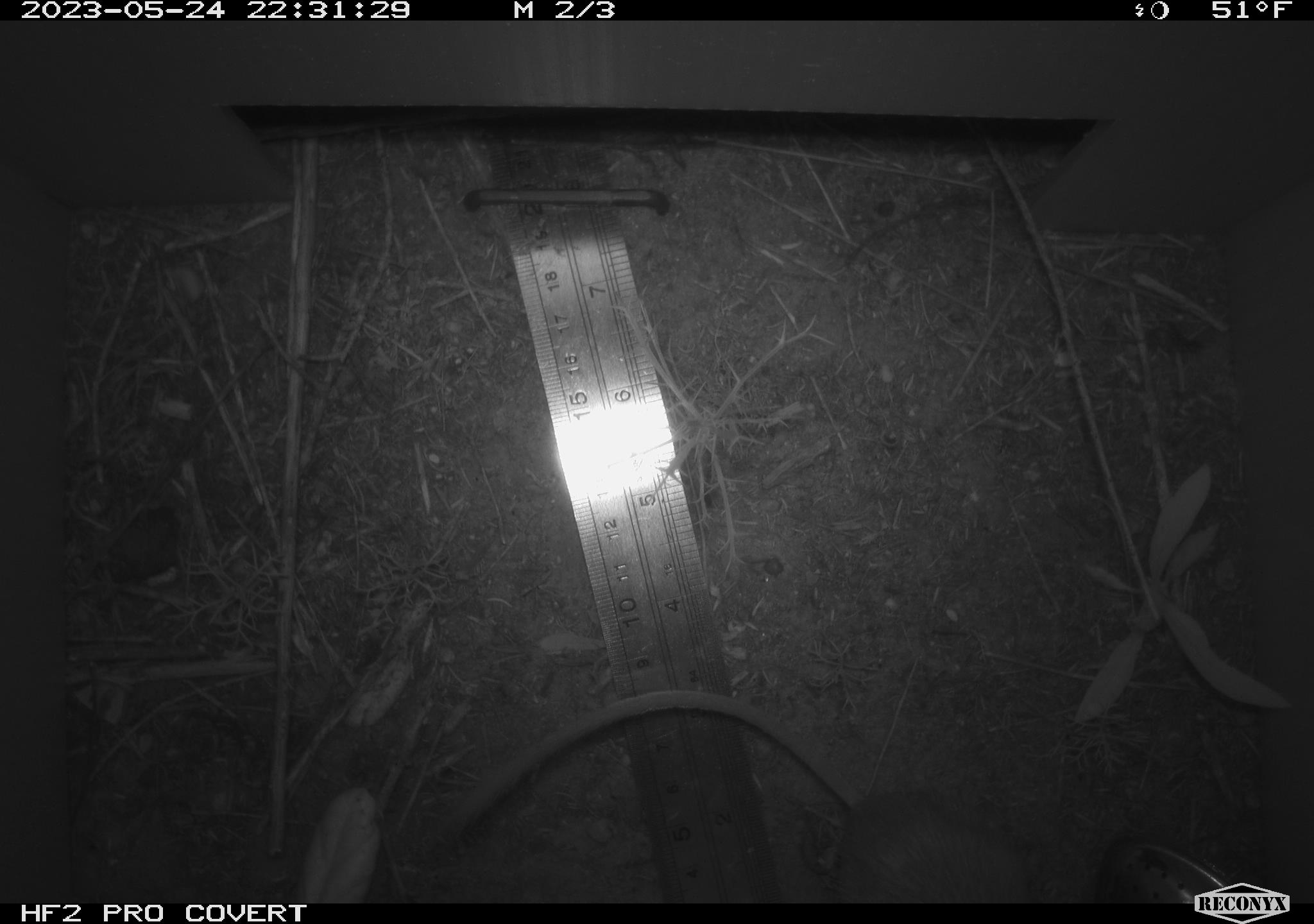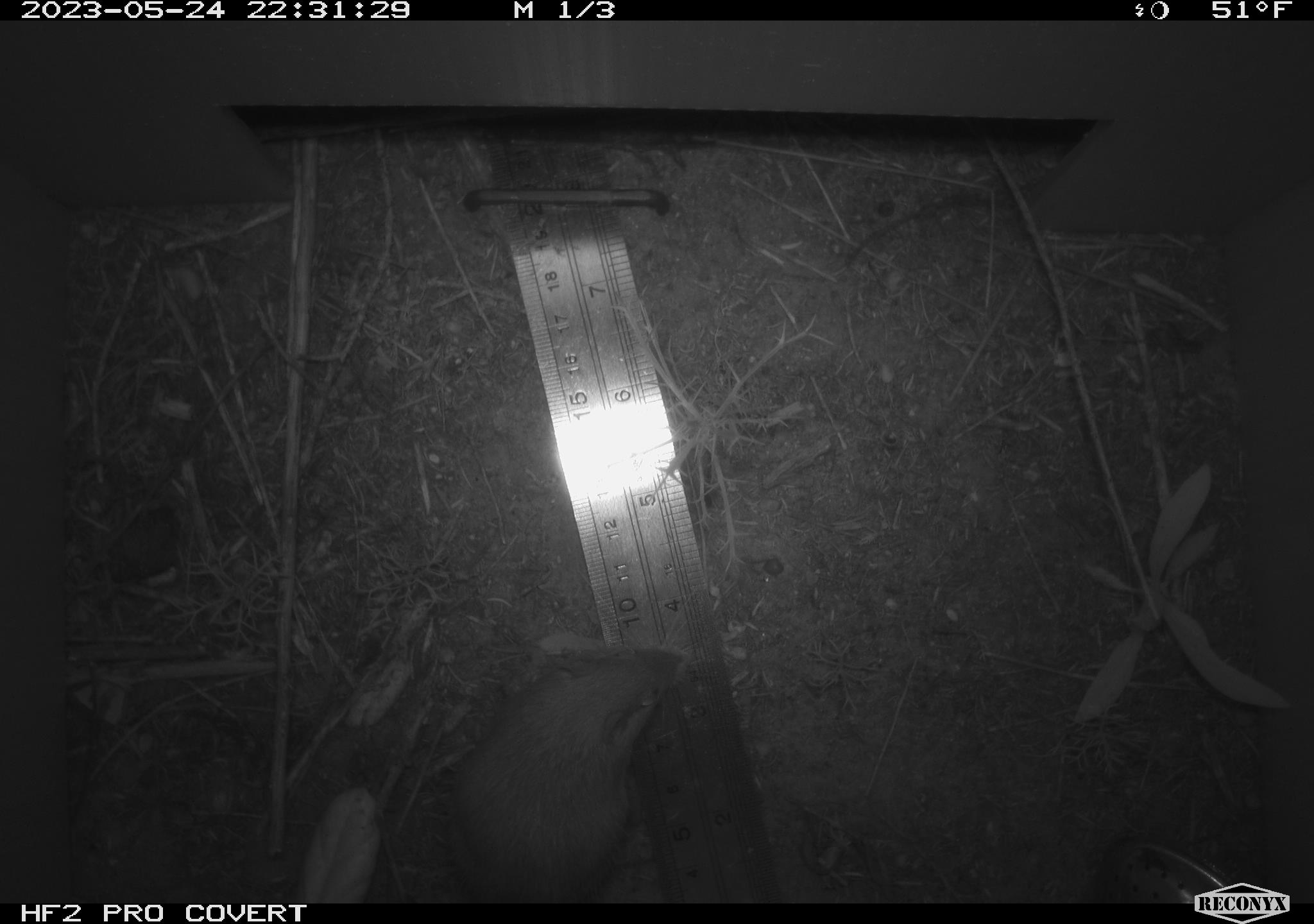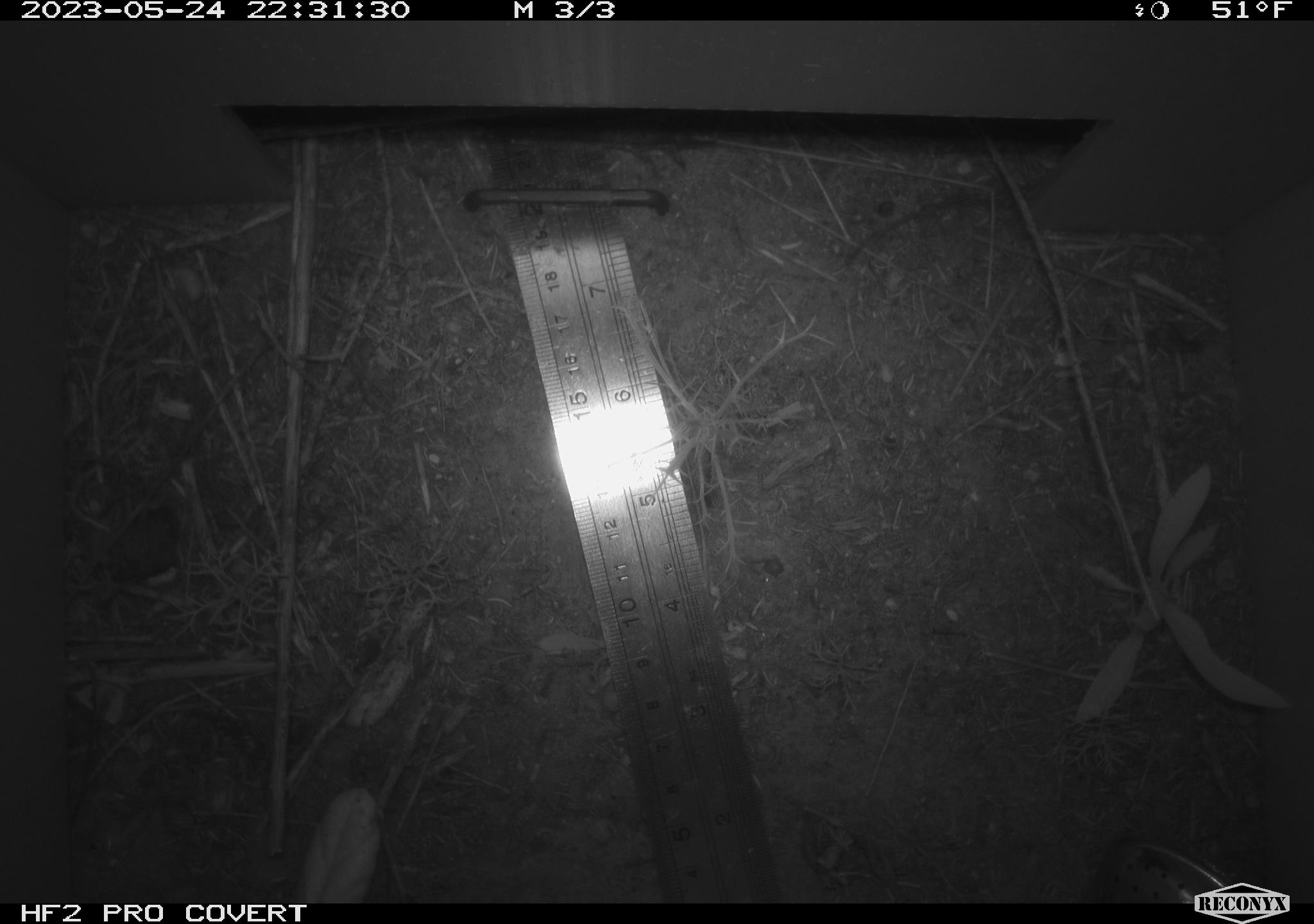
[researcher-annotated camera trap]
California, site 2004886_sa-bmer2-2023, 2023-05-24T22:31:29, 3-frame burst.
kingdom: Animalia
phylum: Chordata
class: Mammalia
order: Rodentia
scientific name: Rodentia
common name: mouse species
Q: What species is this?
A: Mouse species (Rodentia).